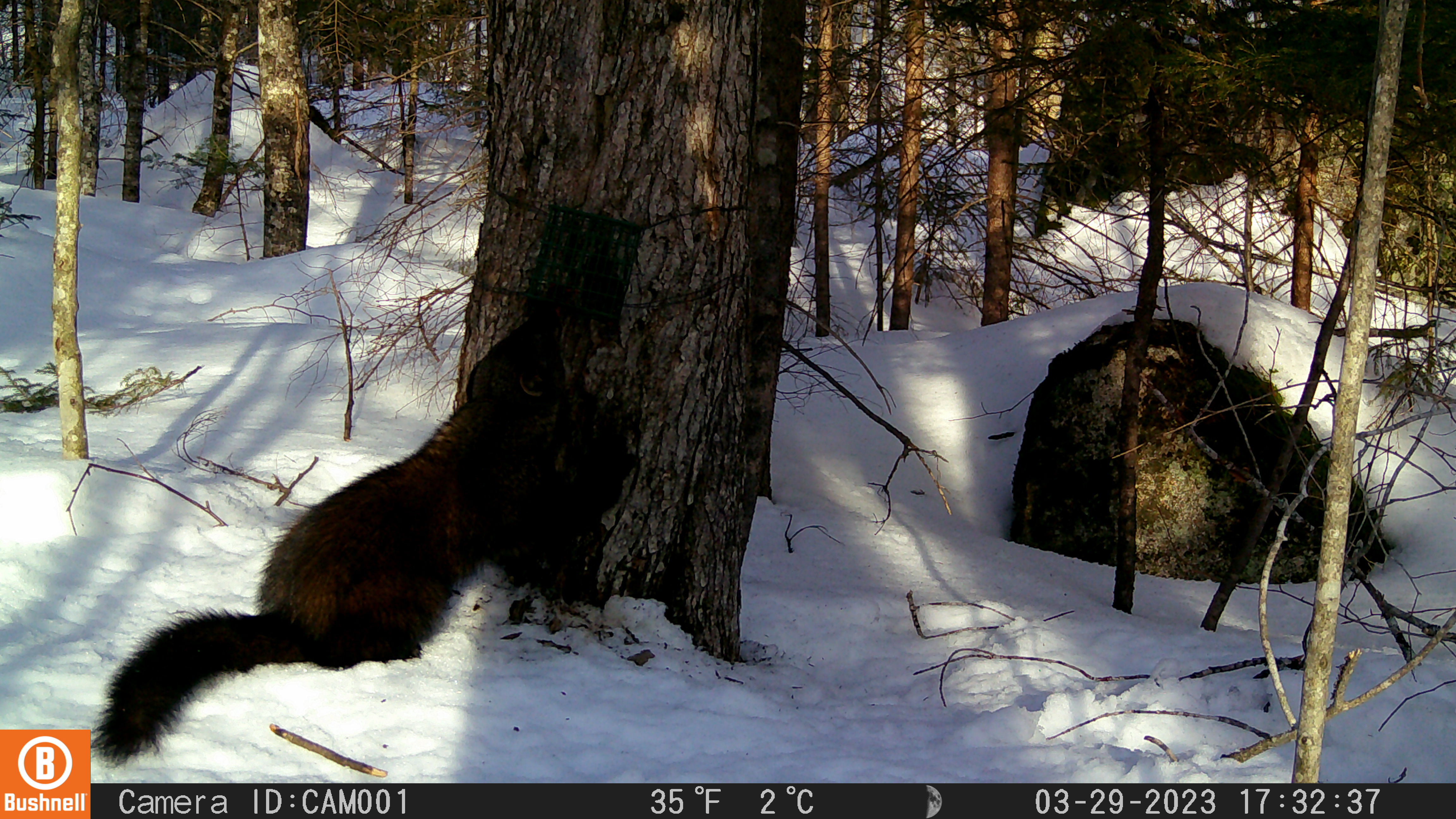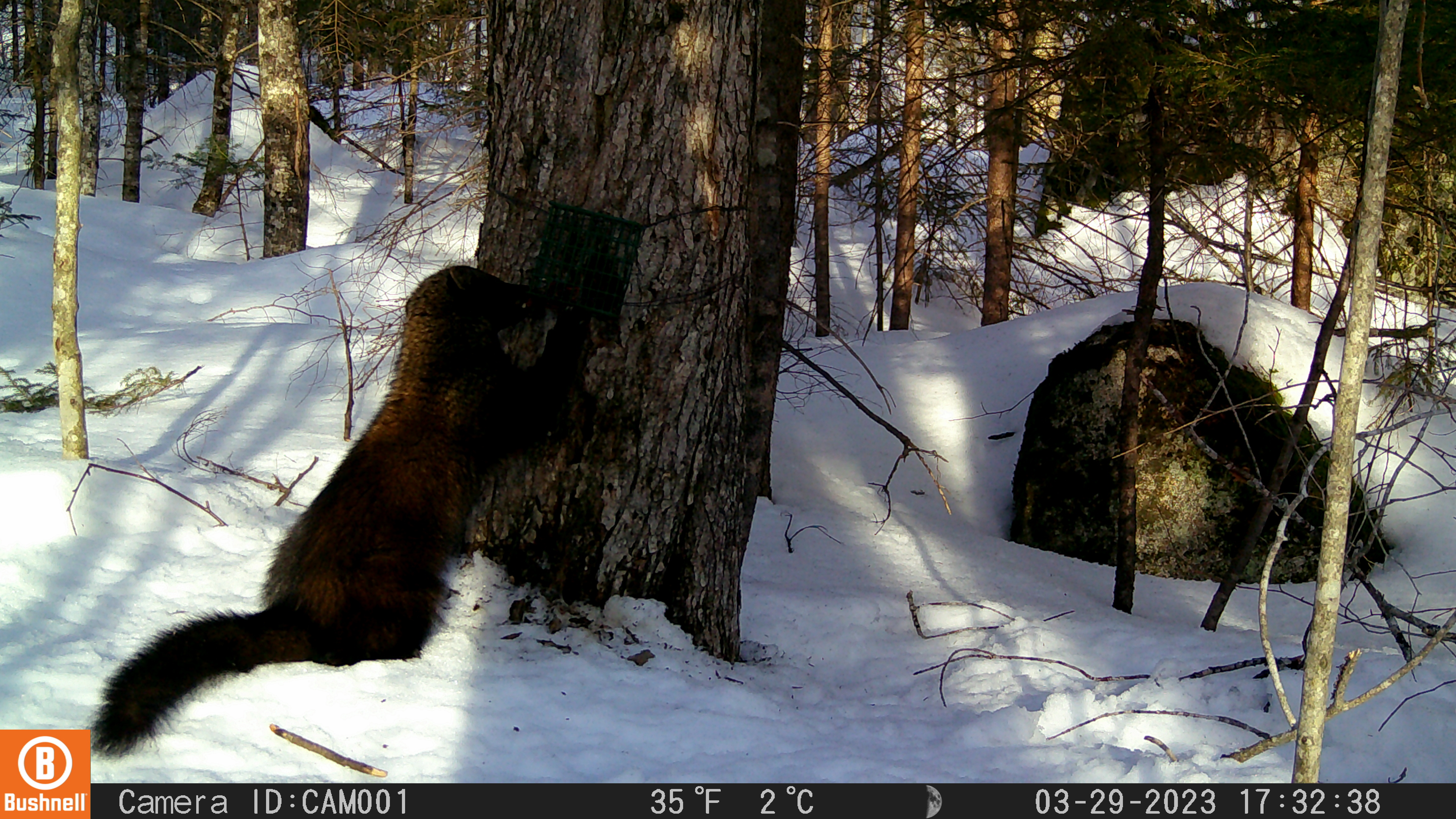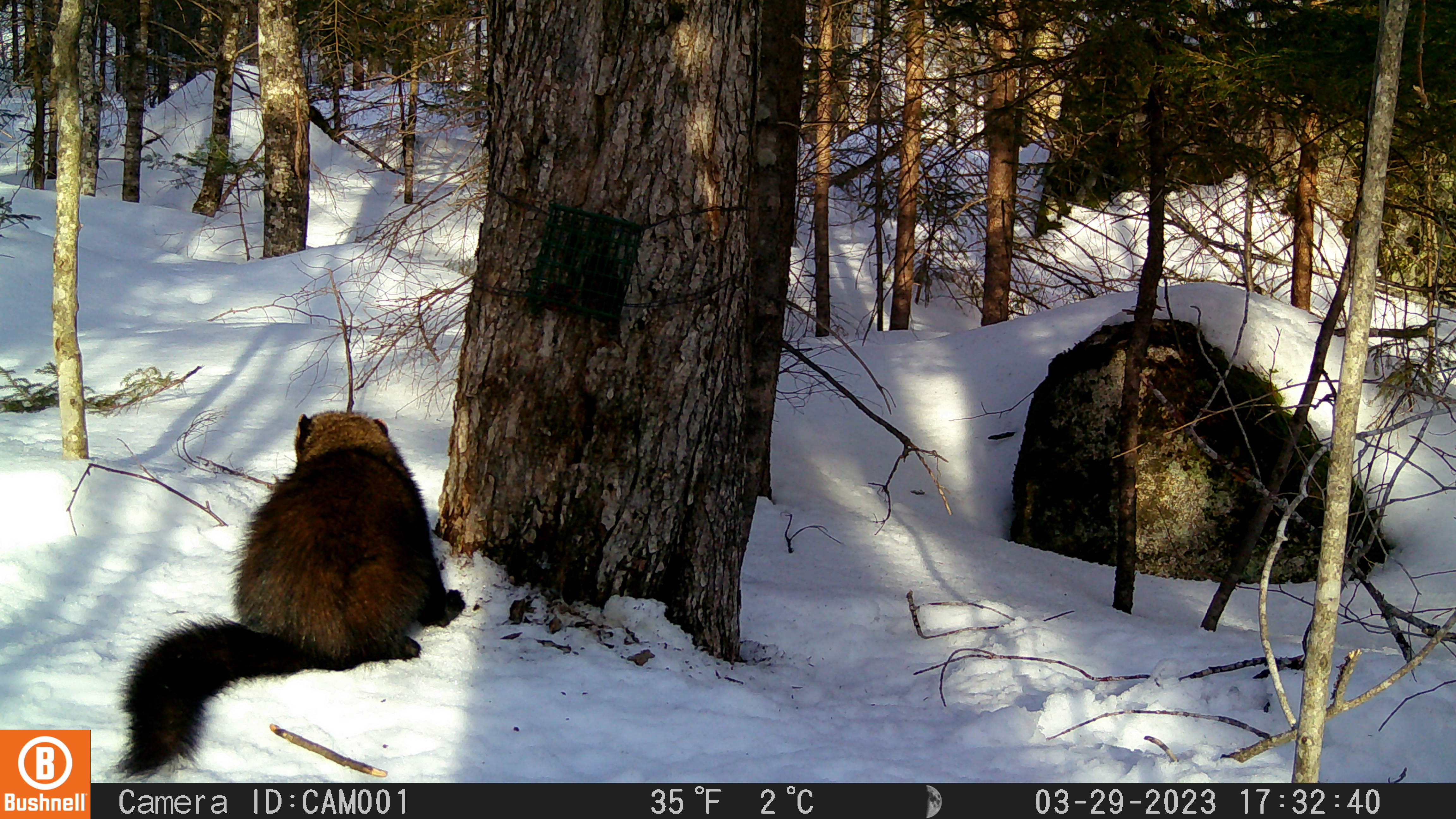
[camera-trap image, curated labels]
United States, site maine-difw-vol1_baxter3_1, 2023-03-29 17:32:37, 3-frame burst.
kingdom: Animalia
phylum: Chordata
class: Mammalia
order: Carnivora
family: Mustelidae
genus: Pekania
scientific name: Pekania pennanti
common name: fisher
Fisher (Pekania pennanti).